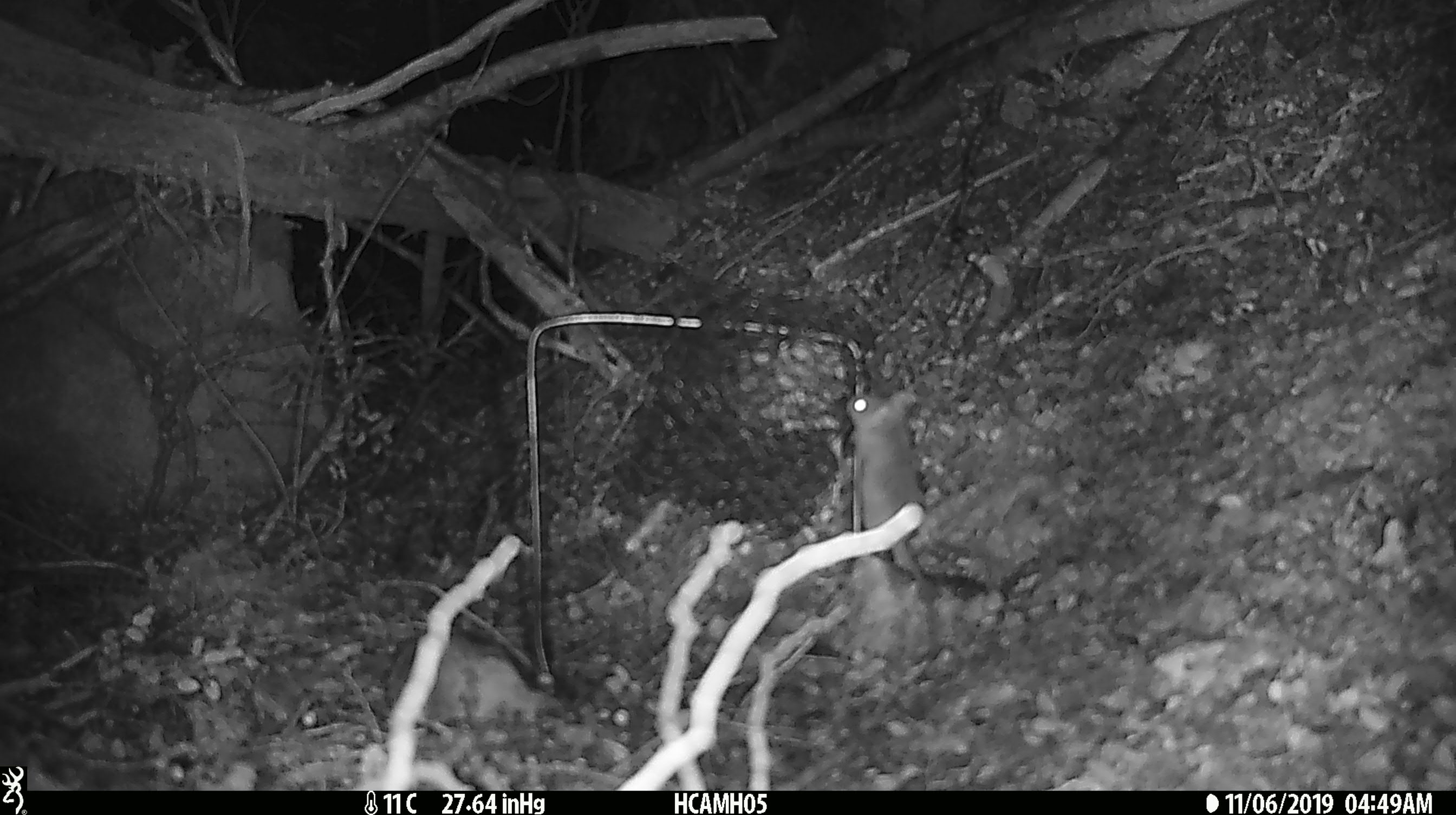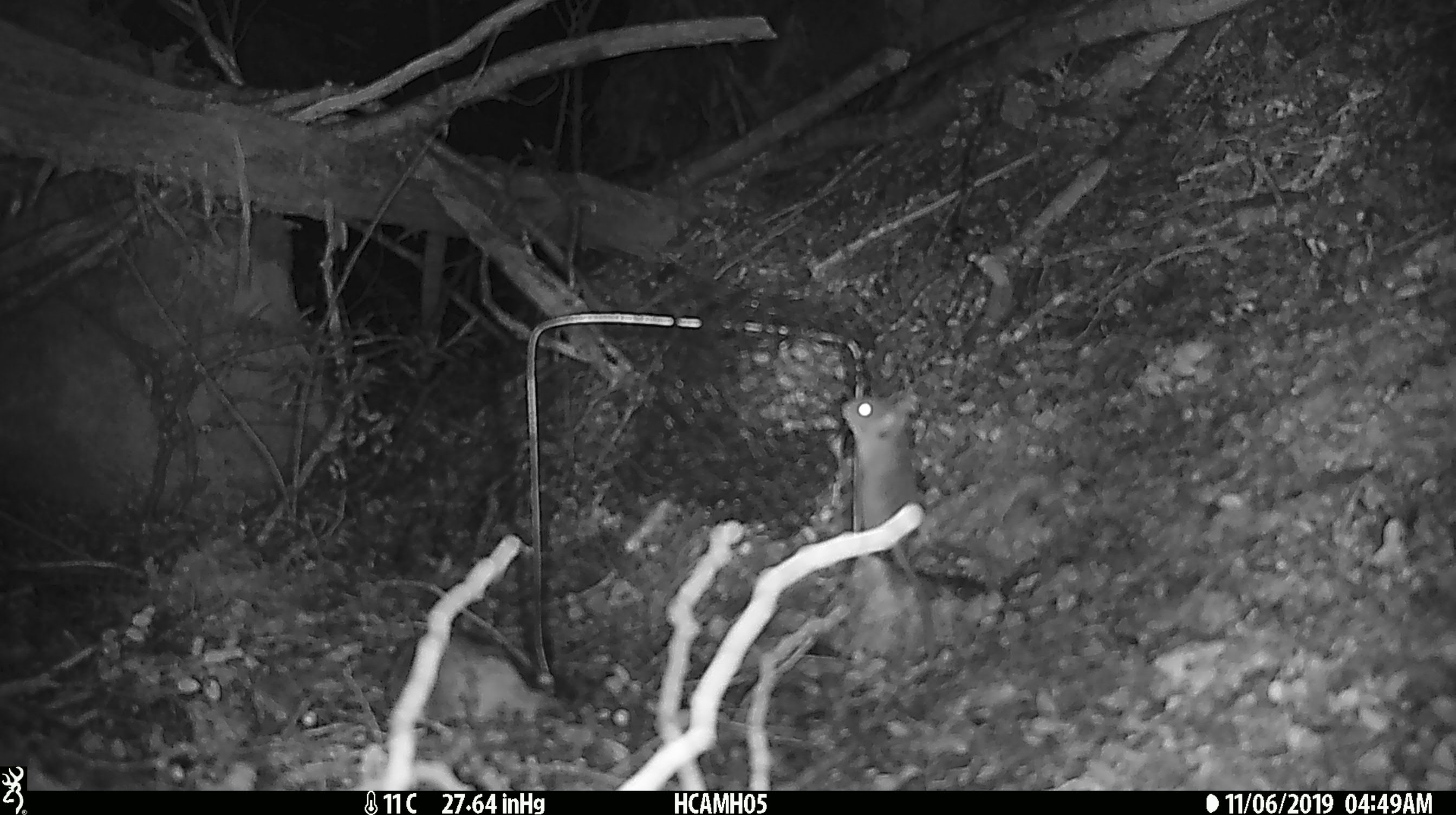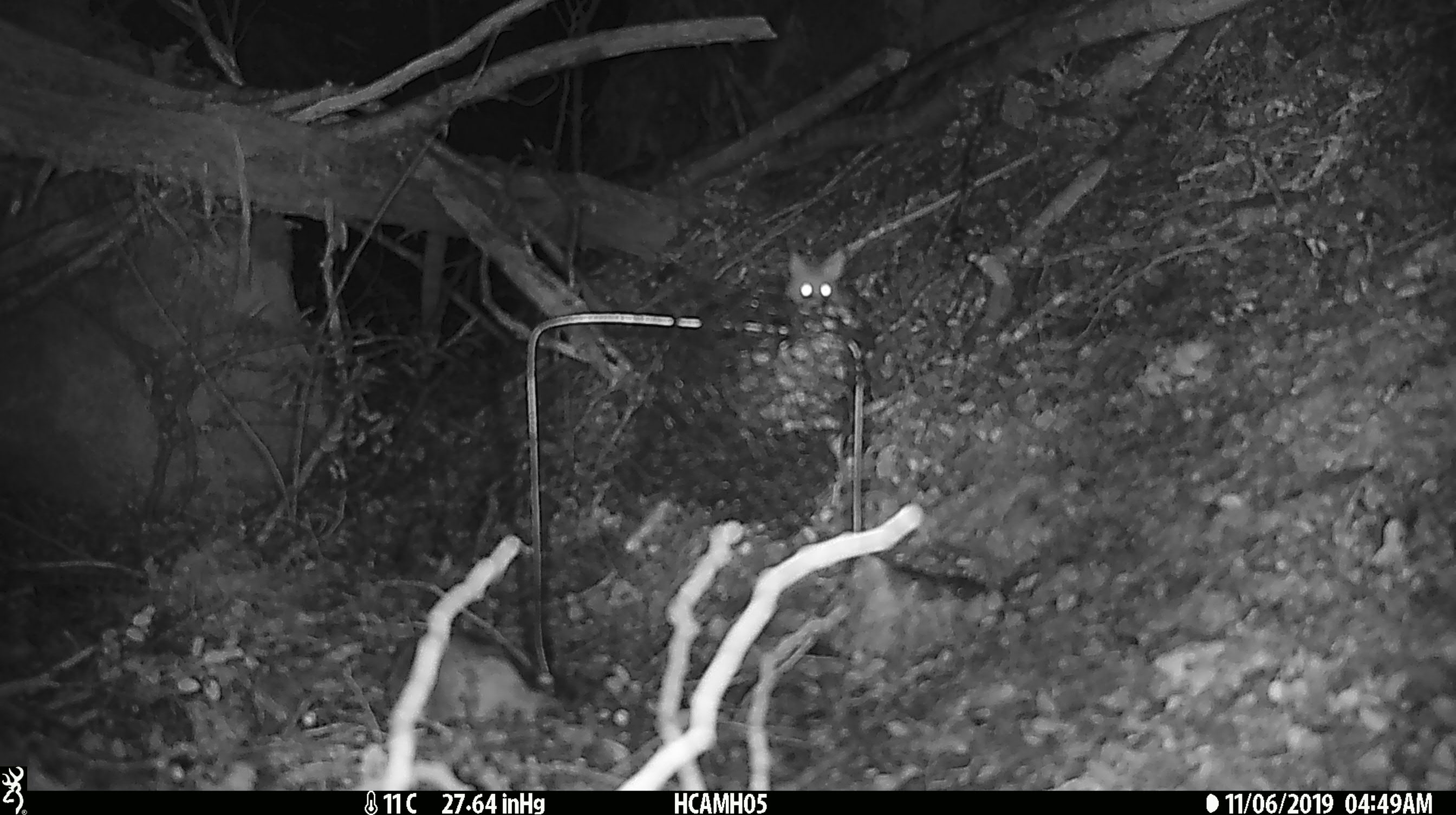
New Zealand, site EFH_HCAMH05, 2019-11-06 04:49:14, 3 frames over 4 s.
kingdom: Animalia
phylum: Chordata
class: Mammalia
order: Rodentia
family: Muridae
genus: Mus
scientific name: Mus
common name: mouse